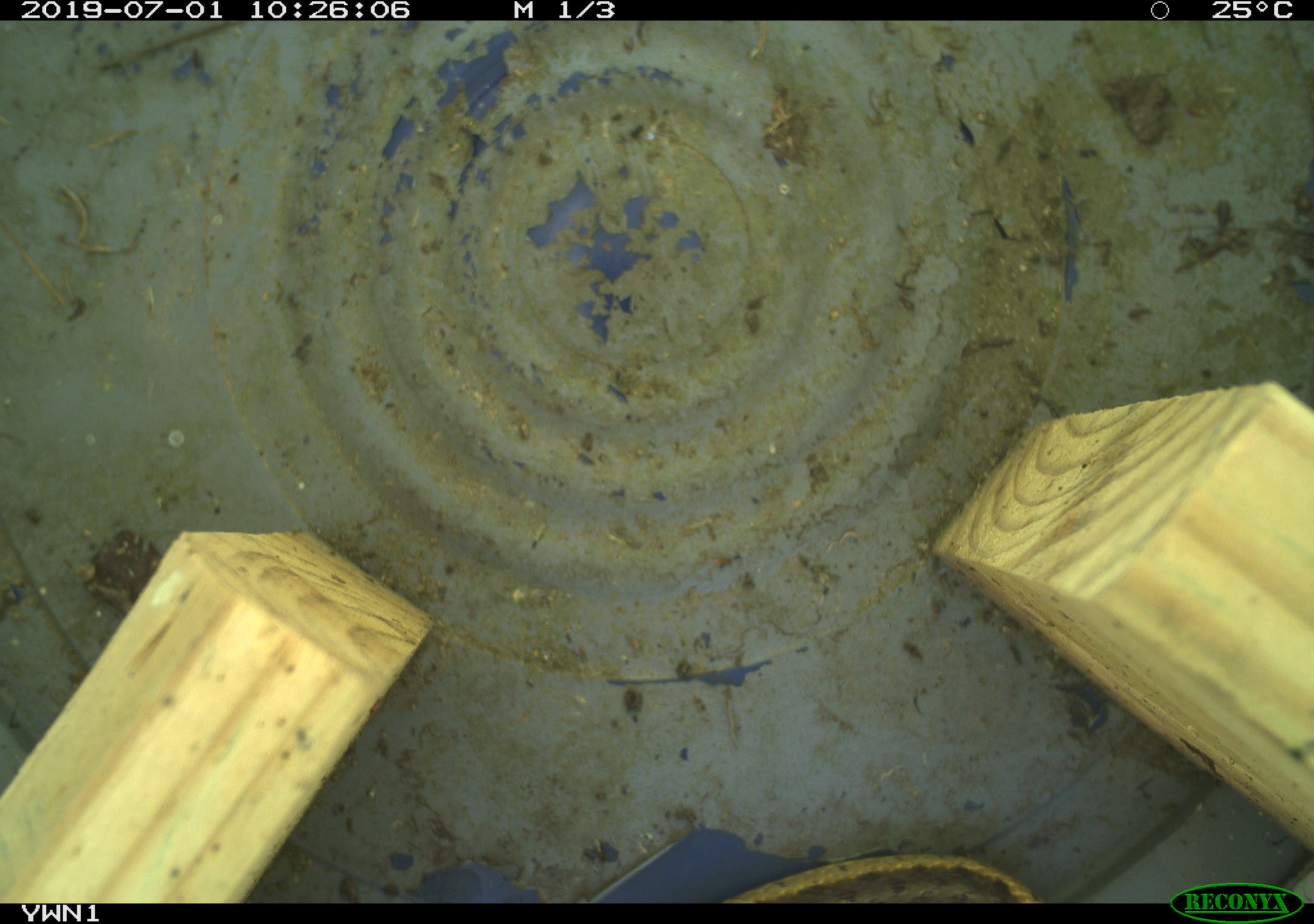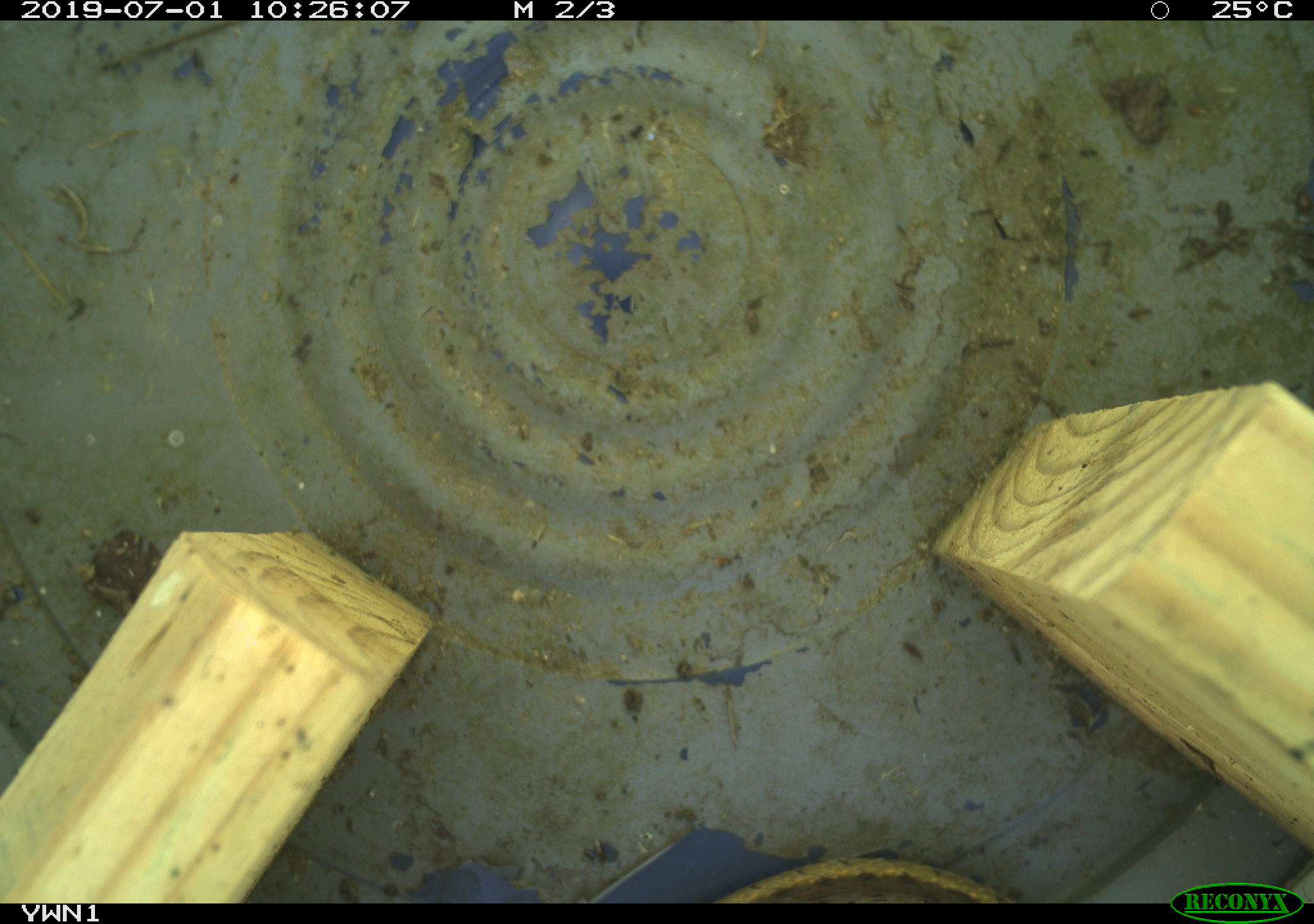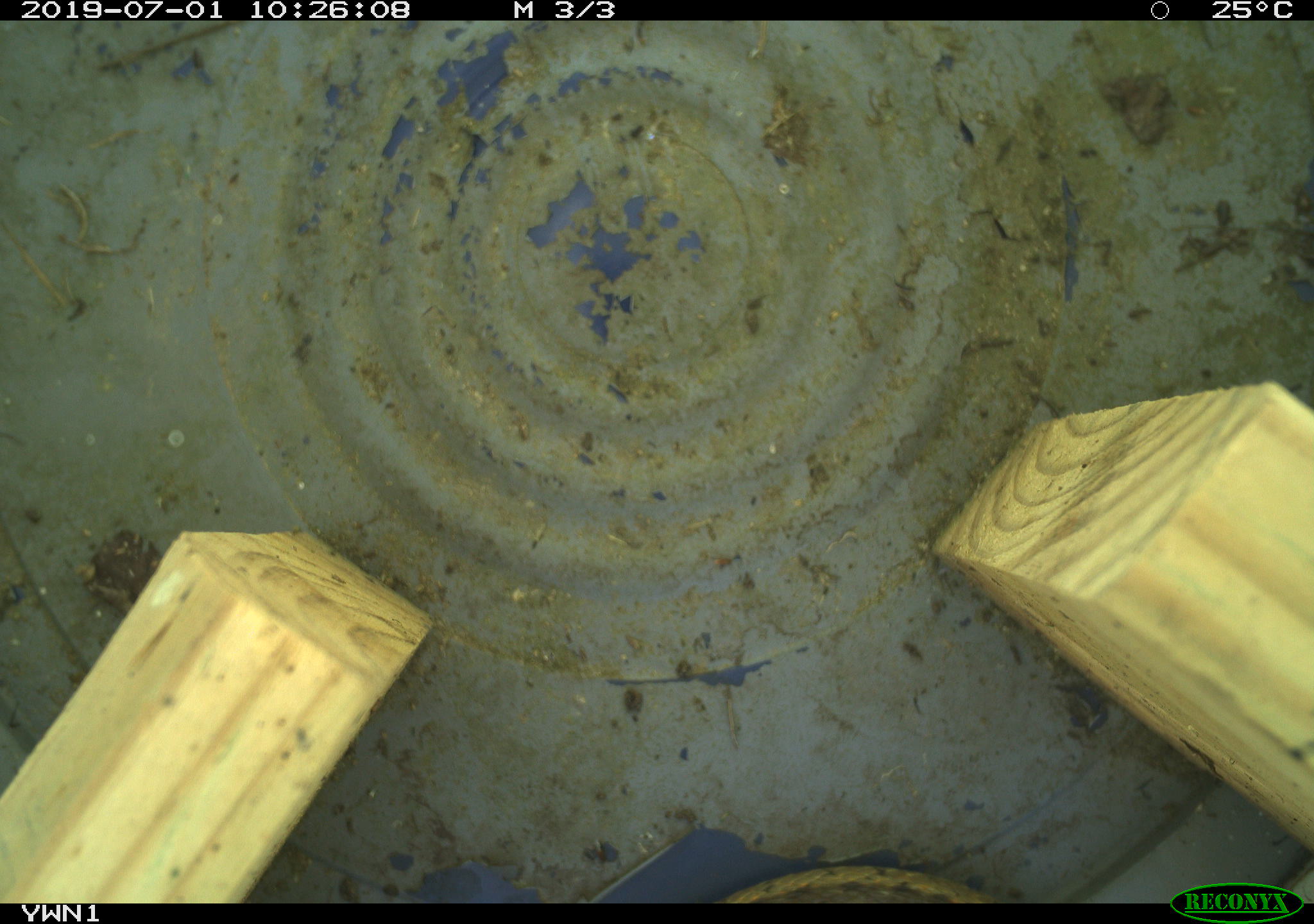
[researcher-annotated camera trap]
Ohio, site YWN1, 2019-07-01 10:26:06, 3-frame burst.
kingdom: Animalia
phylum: Chordata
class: Reptilia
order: Squamata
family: Colubridae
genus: Thamnophis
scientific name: Thamnophis sirtalis sirtalis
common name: eastern gartersnake